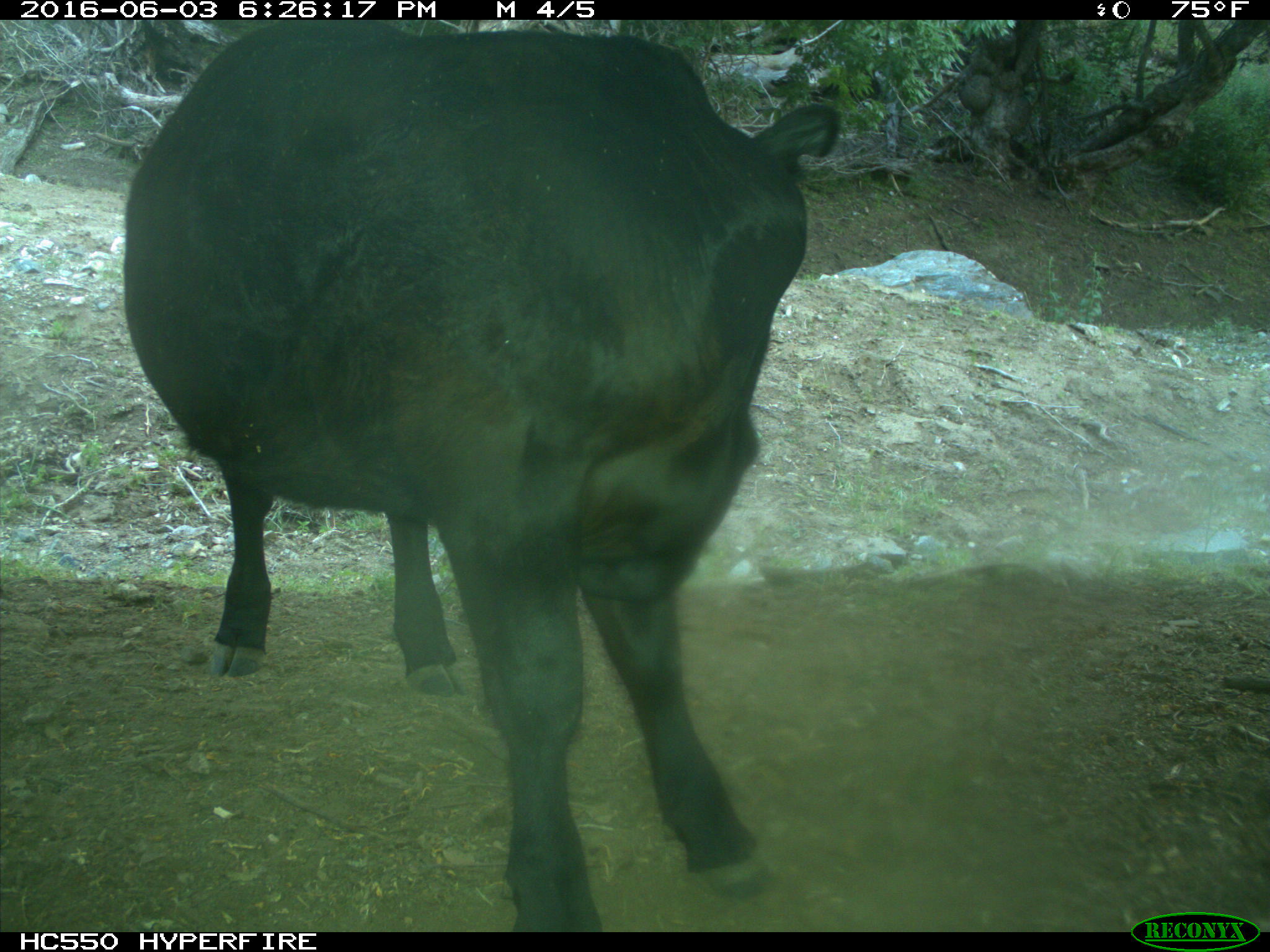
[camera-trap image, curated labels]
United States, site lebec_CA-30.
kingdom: Animalia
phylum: Chordata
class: Mammalia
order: Artiodactyla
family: Bovidae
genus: Bos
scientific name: Bos taurus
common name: domestic cow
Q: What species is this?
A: Bos taurus (domestic cow).